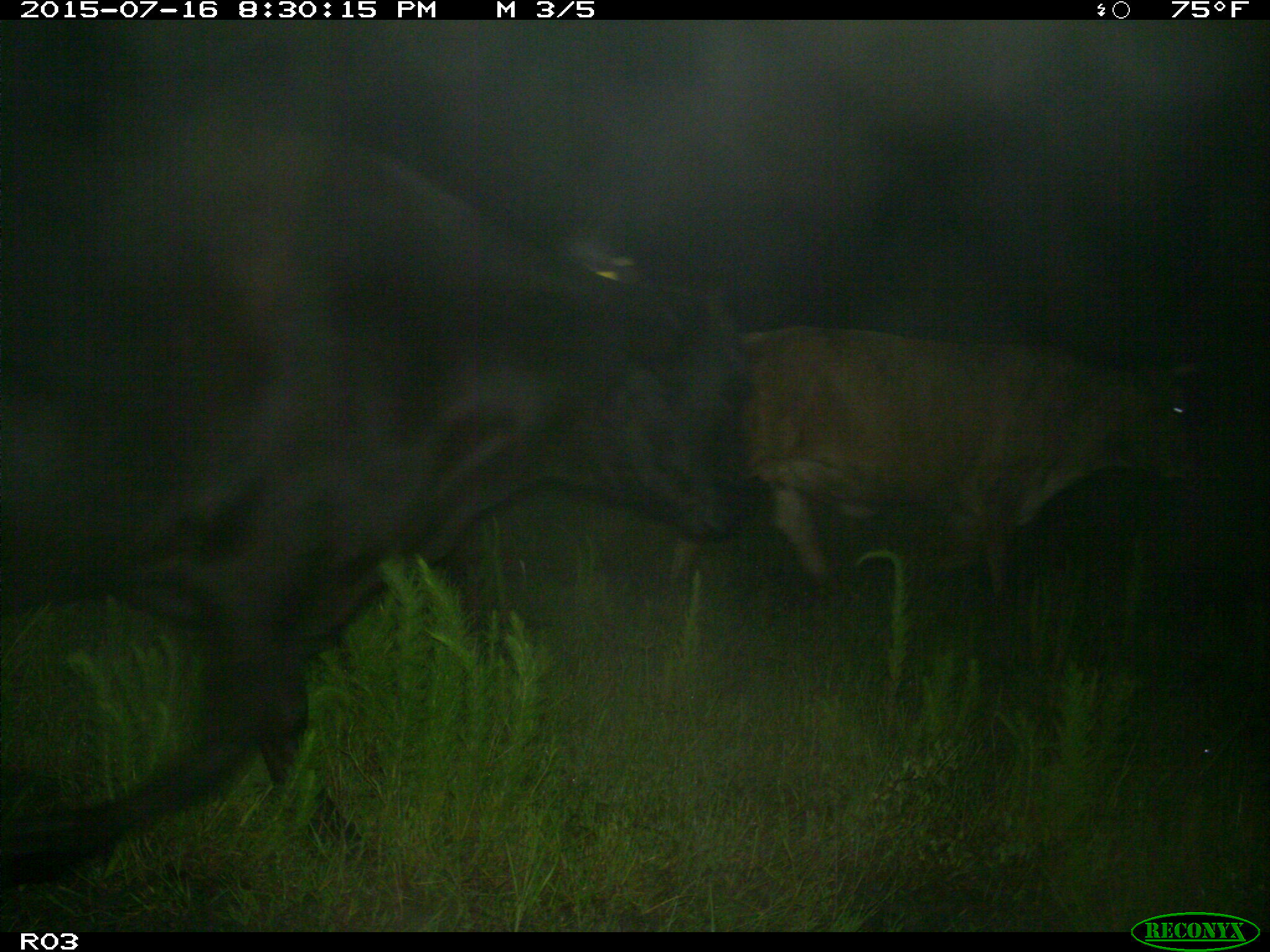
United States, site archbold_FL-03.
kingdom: Animalia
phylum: Chordata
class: Mammalia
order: Artiodactyla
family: Bovidae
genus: Bos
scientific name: Bos taurus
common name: domestic cow